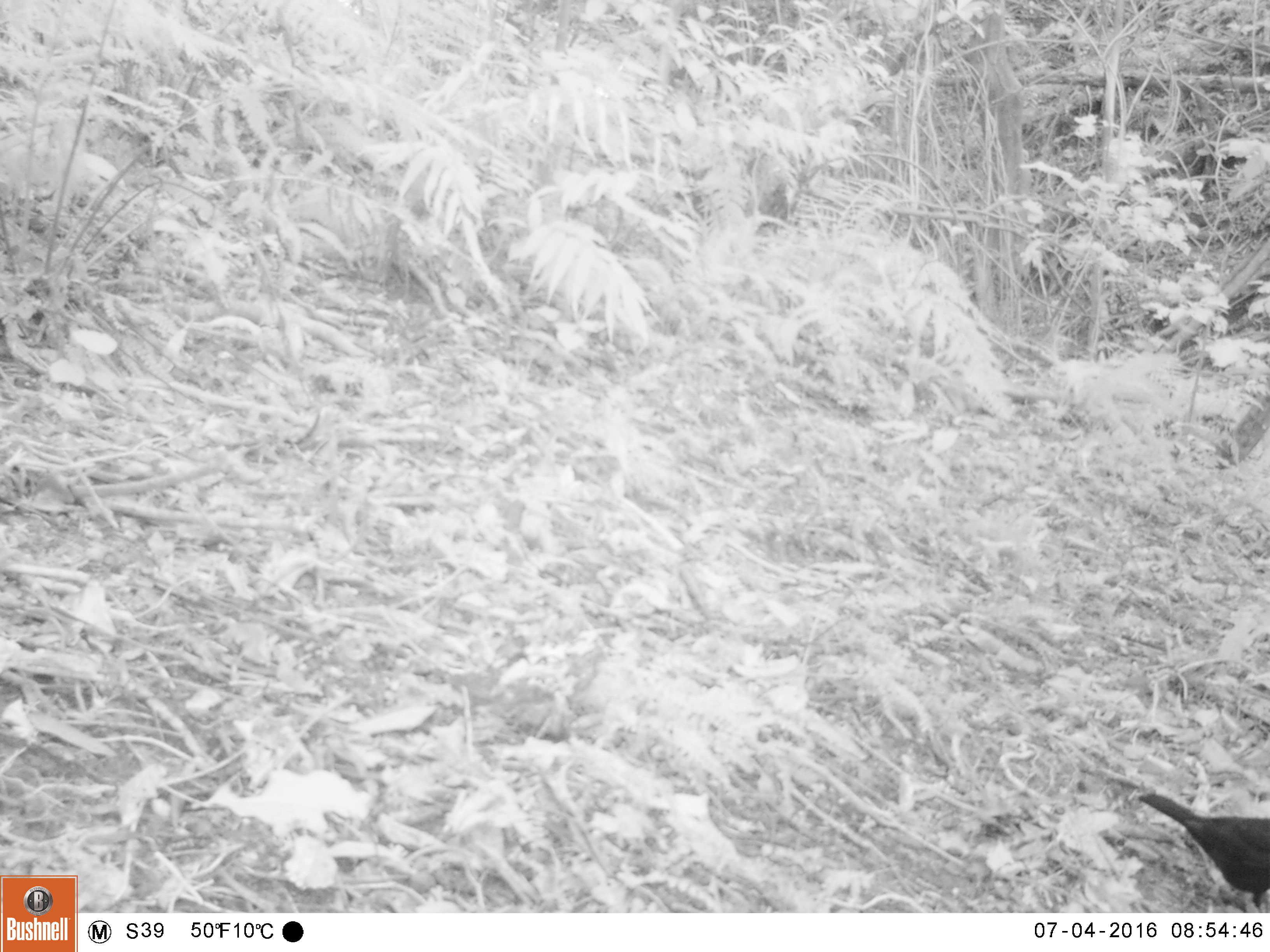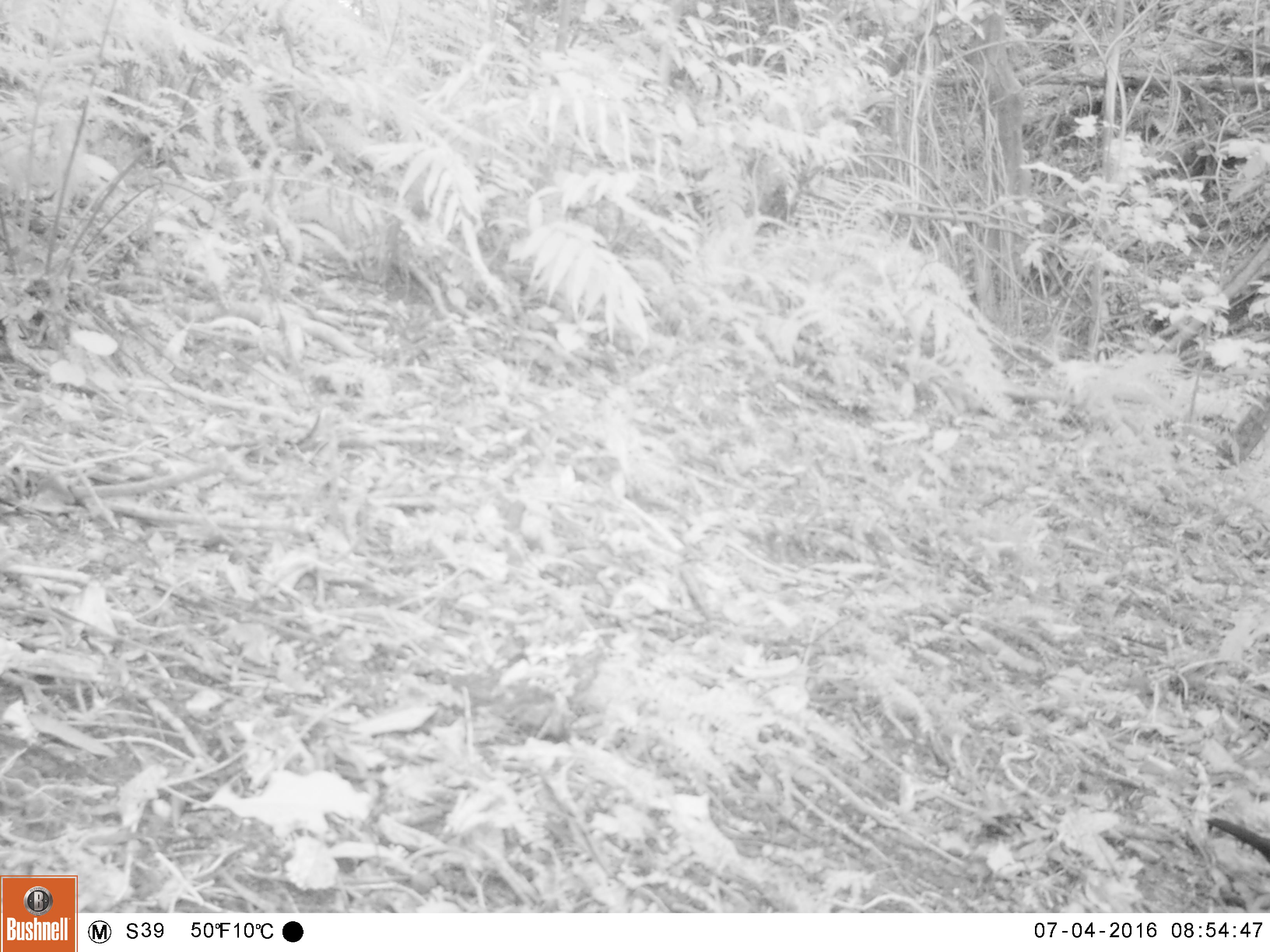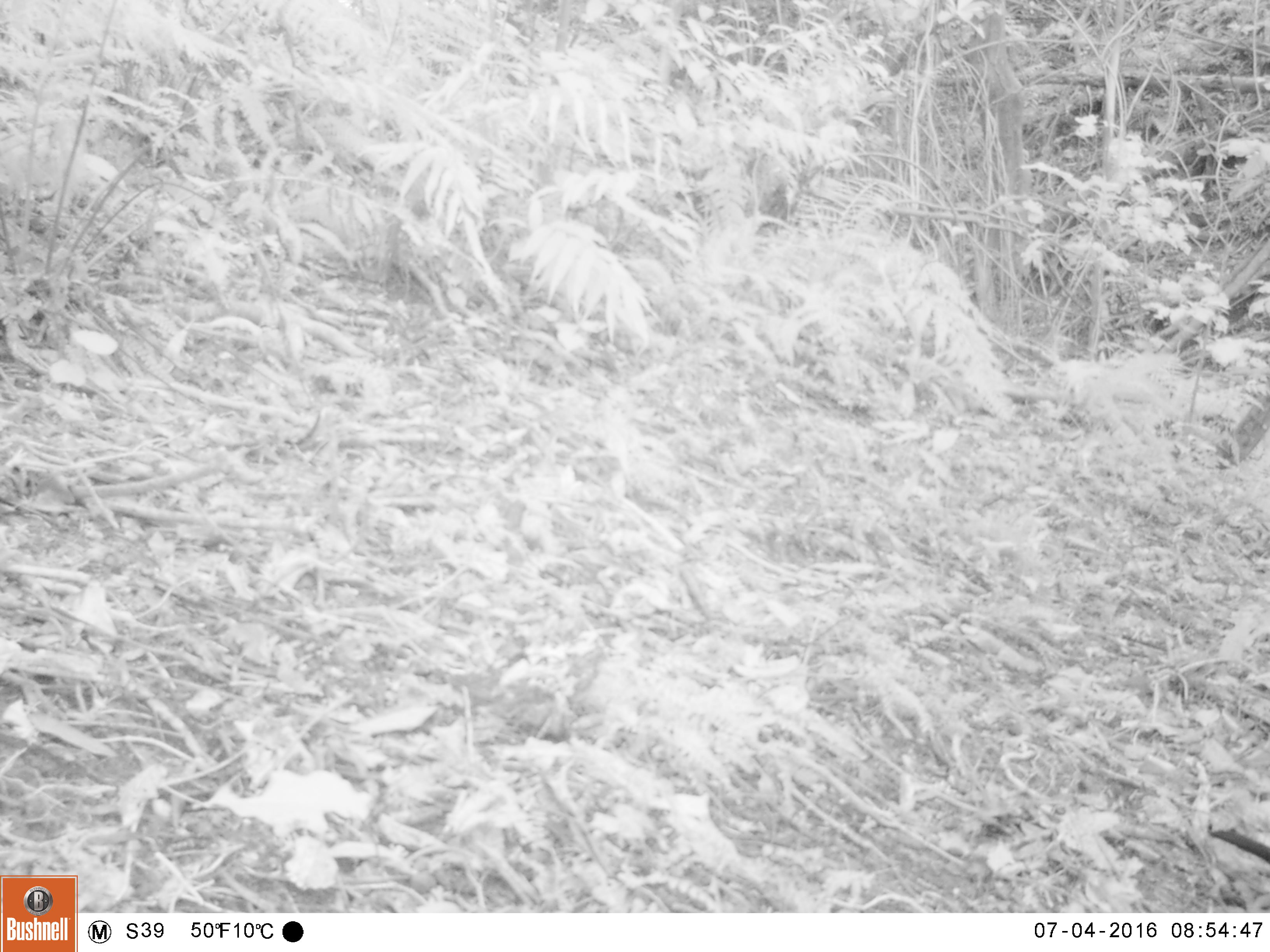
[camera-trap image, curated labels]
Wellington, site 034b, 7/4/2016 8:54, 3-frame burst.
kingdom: Animalia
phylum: Chordata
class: Aves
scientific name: Aves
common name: bird